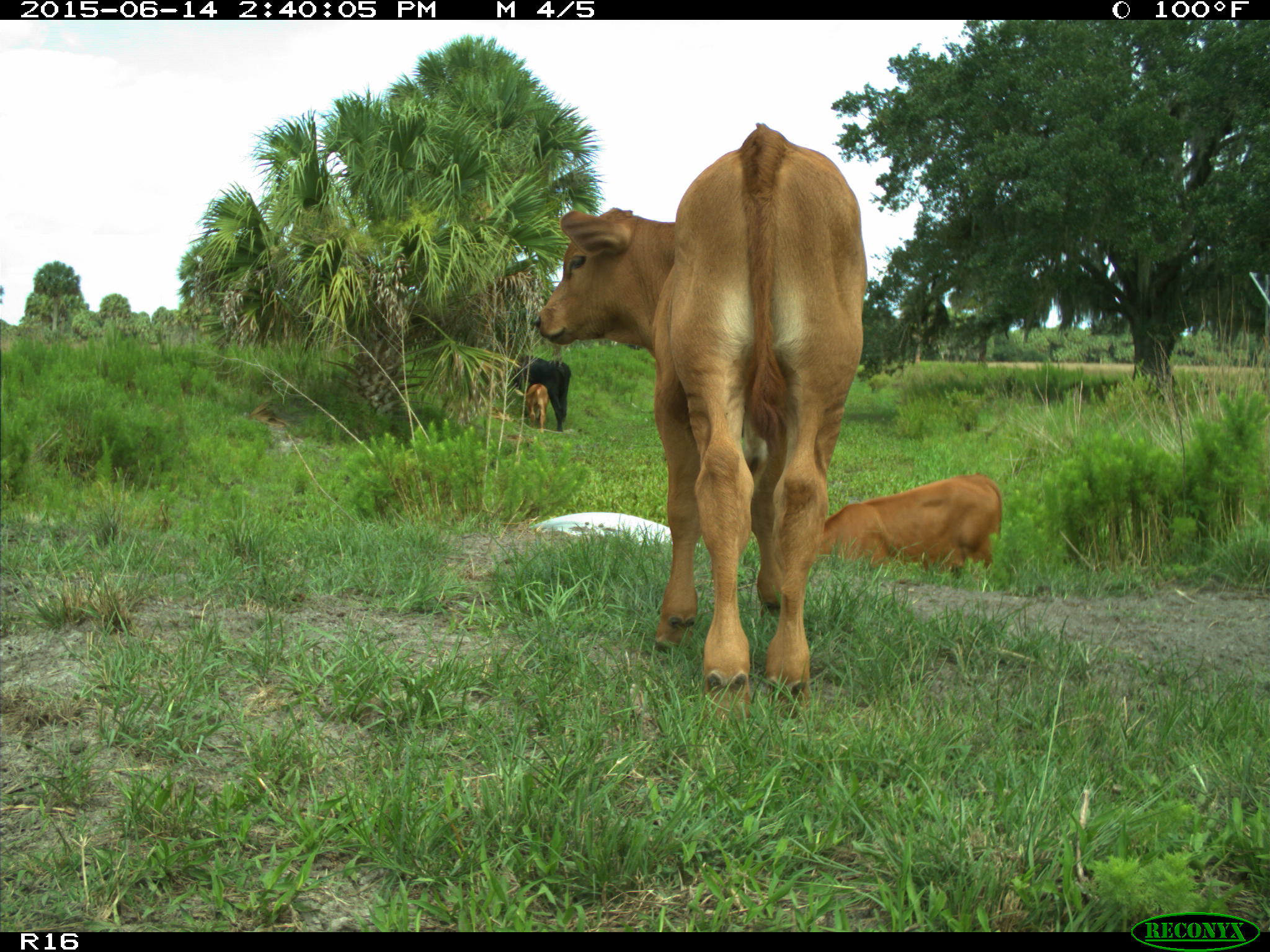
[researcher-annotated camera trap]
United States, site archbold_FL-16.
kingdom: Animalia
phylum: Chordata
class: Mammalia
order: Artiodactyla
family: Bovidae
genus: Bos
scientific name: Bos taurus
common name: domestic cow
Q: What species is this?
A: Bos taurus (domestic cow).